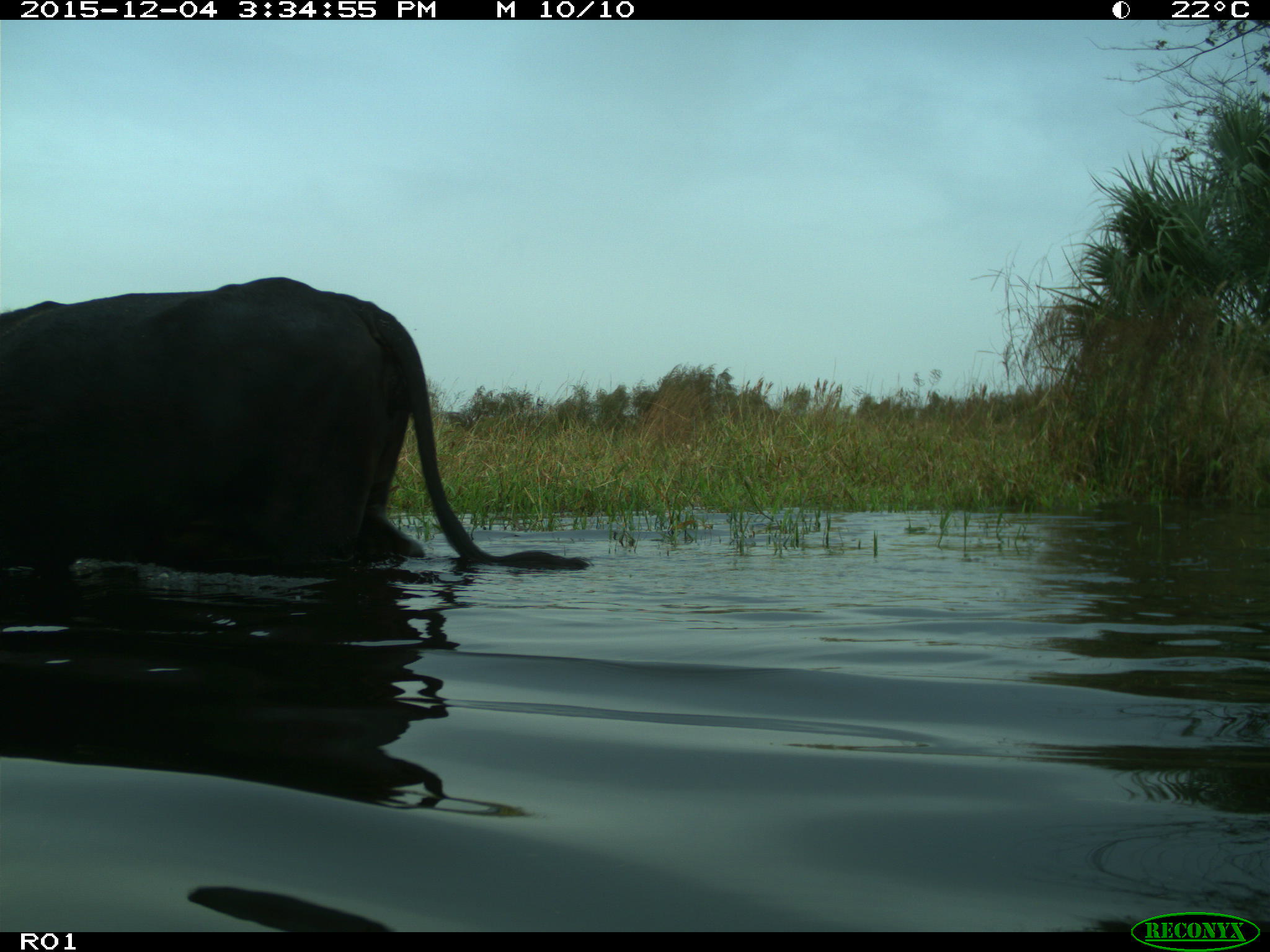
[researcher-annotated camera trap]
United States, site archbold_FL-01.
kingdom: Animalia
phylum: Chordata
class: Mammalia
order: Artiodactyla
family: Bovidae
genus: Bos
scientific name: Bos taurus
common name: domestic cow